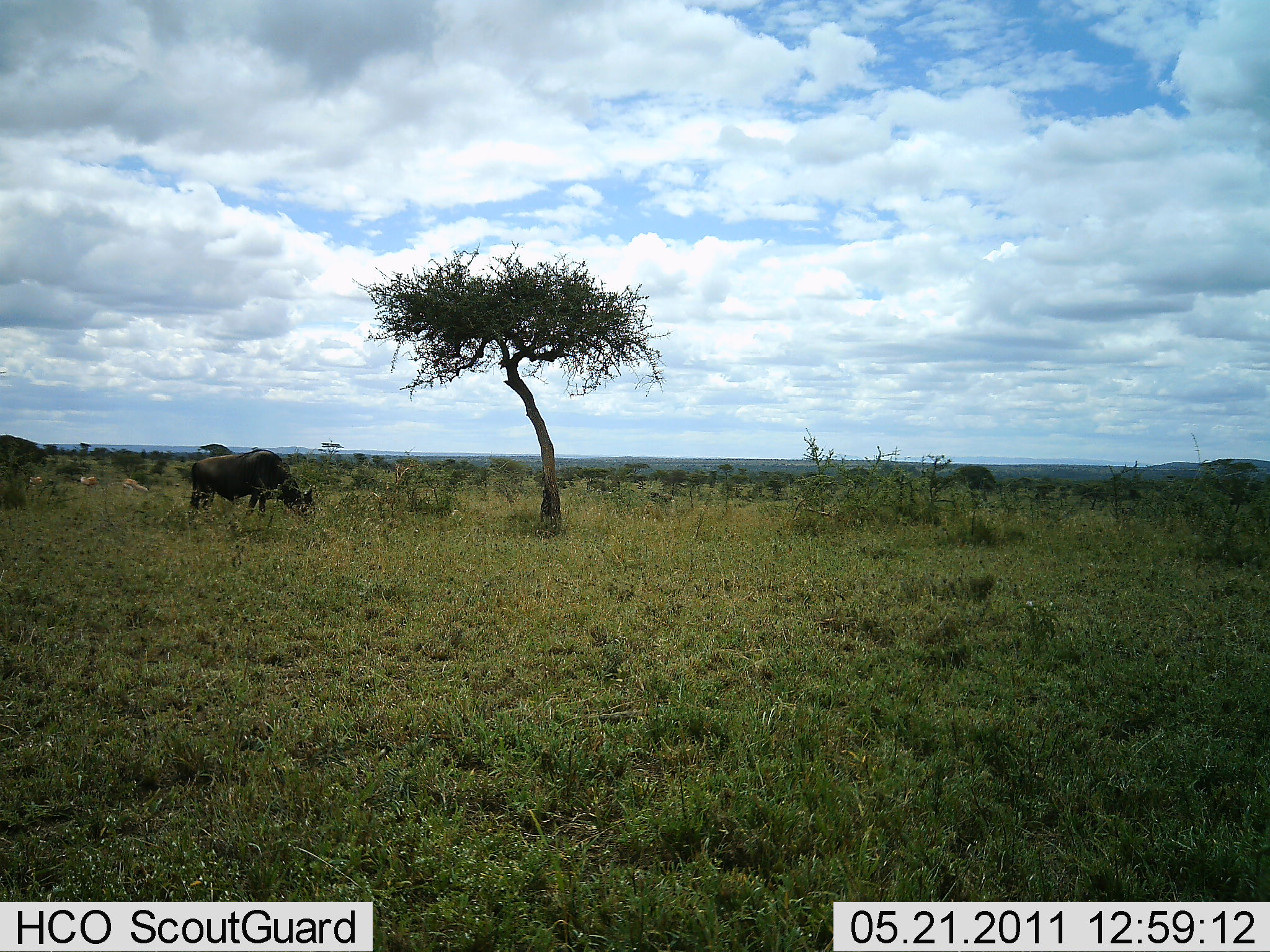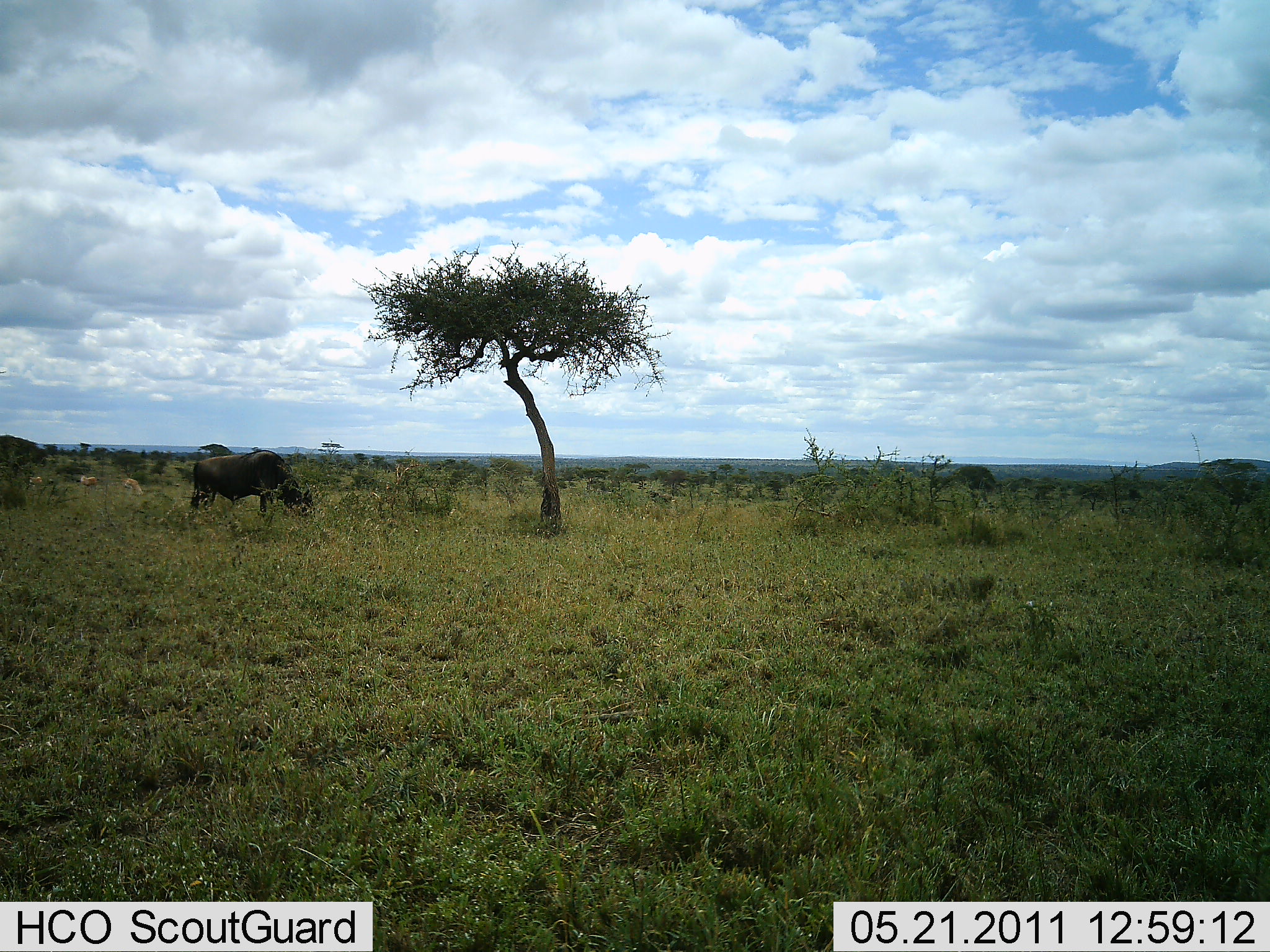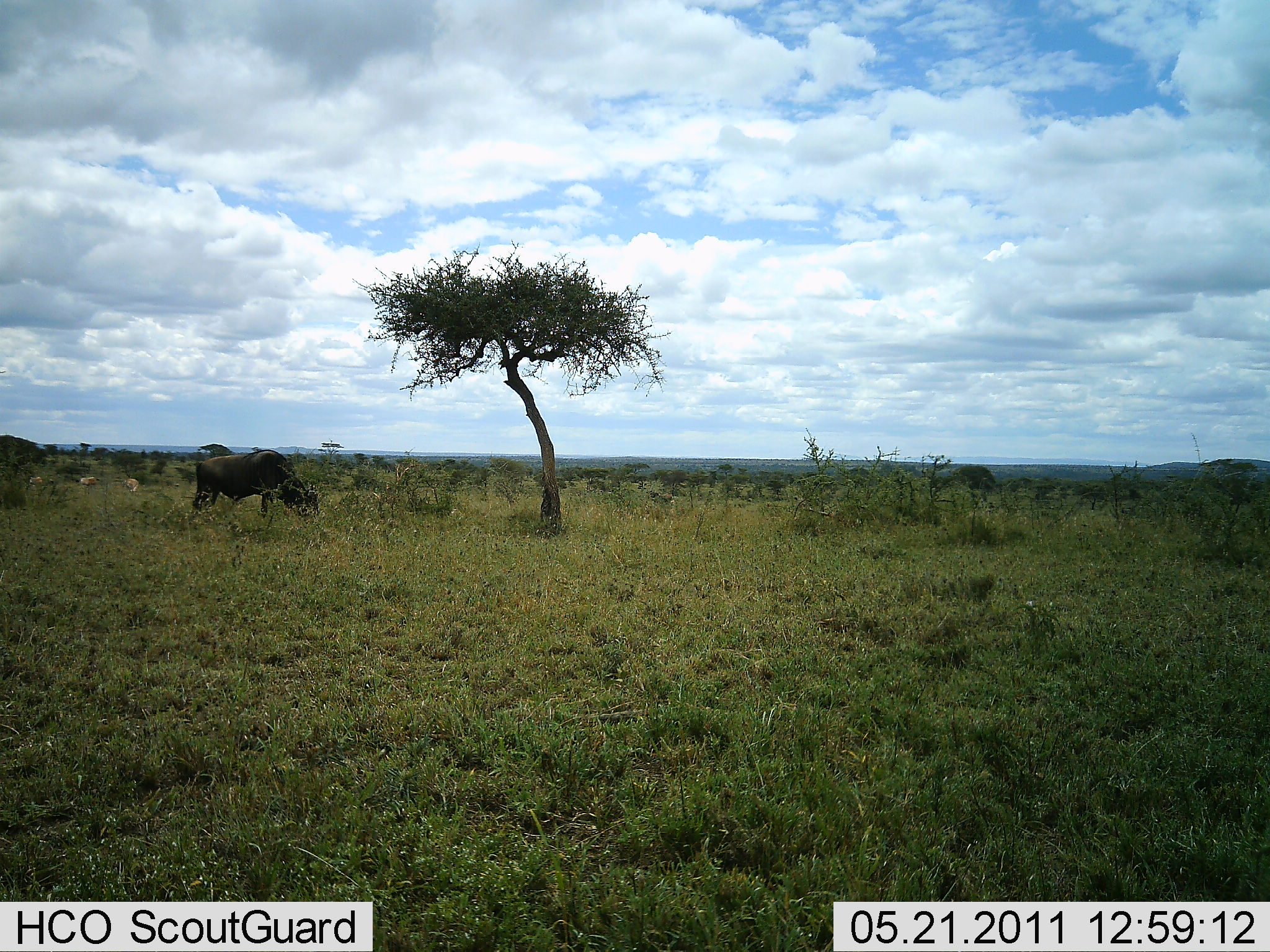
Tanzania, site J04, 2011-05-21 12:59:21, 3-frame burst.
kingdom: Animalia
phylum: Chordata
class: Mammalia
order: Artiodactyla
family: Bovidae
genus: Connochaetes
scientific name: Connochaetes taurinus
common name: blue wildebeest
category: wildebeest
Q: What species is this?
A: Wildebeest (blue wildebeest) (Connochaetes taurinus).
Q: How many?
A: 1.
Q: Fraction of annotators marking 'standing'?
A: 14%.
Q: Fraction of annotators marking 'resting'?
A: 0%.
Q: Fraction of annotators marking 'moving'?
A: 0%.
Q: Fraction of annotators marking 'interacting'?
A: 0%.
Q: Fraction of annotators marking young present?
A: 0%.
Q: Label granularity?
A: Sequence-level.